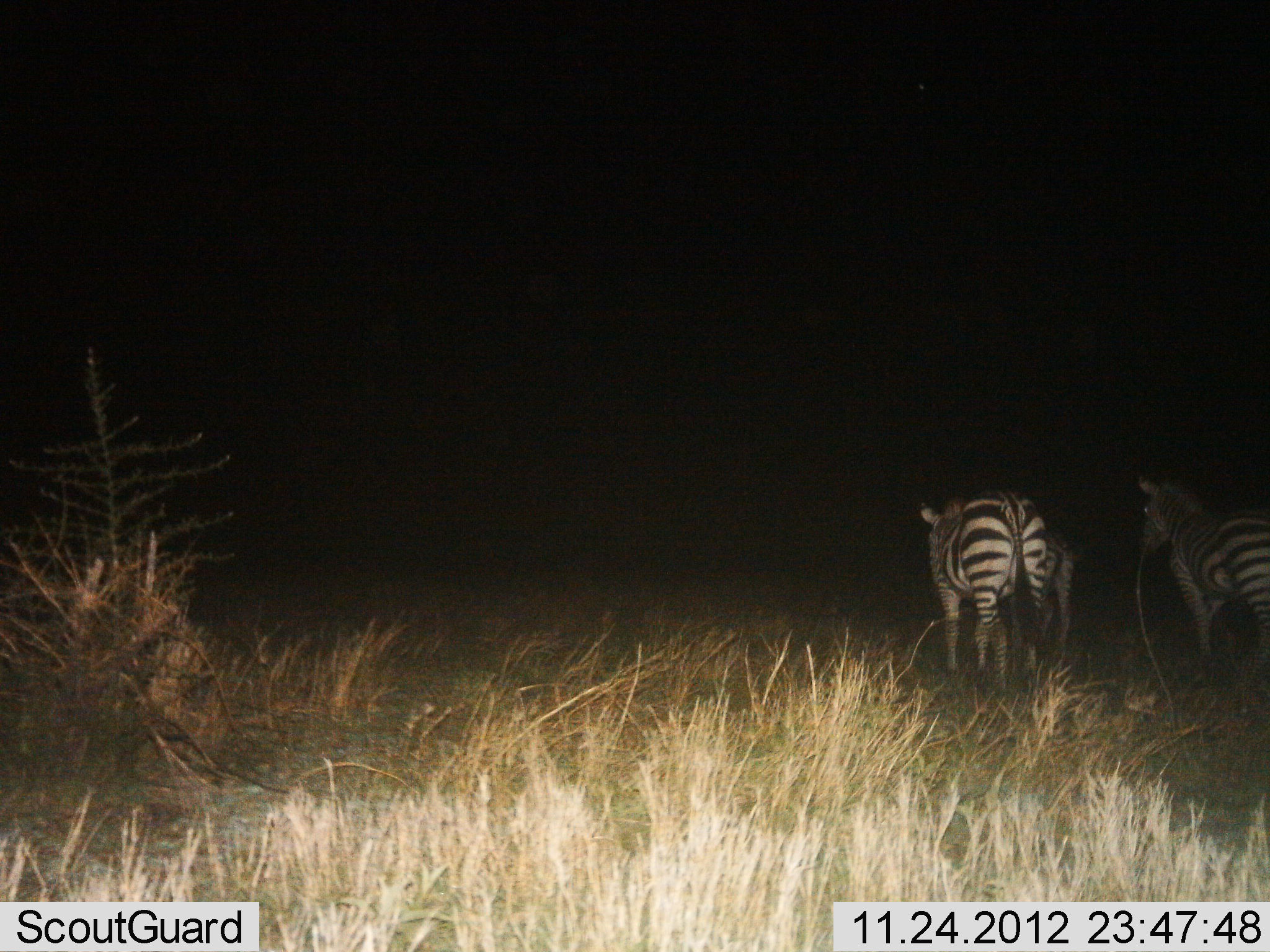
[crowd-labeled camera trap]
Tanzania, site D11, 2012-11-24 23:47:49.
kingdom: Animalia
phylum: Chordata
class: Mammalia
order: Perissodactyla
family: Equidae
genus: Equus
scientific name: Equus quagga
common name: plains zebra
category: zebra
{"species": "zebra (plains zebra) (Equus quagga)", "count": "3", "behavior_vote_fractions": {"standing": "60%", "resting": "0%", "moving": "40%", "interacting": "0%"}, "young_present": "30%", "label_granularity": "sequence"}